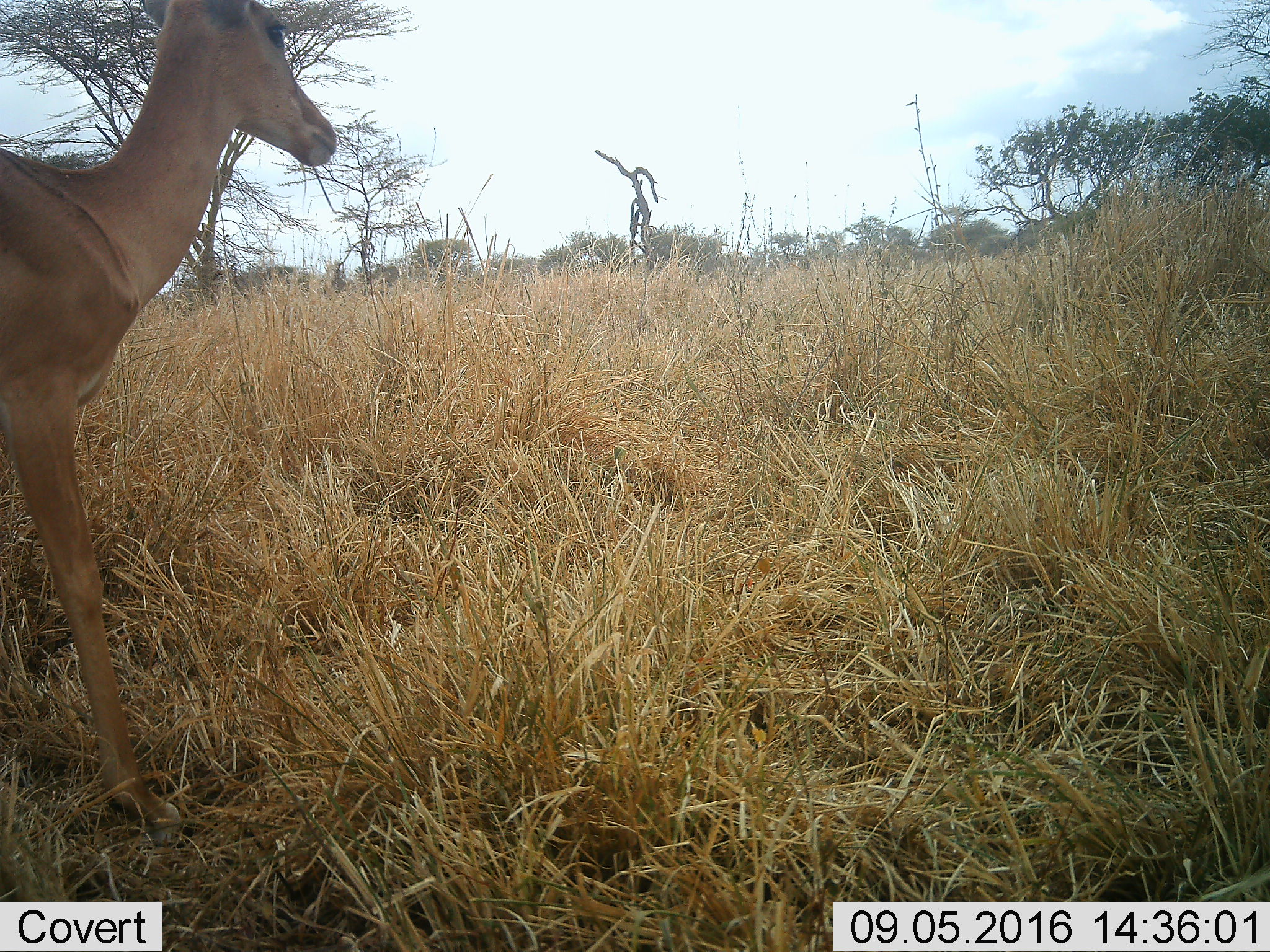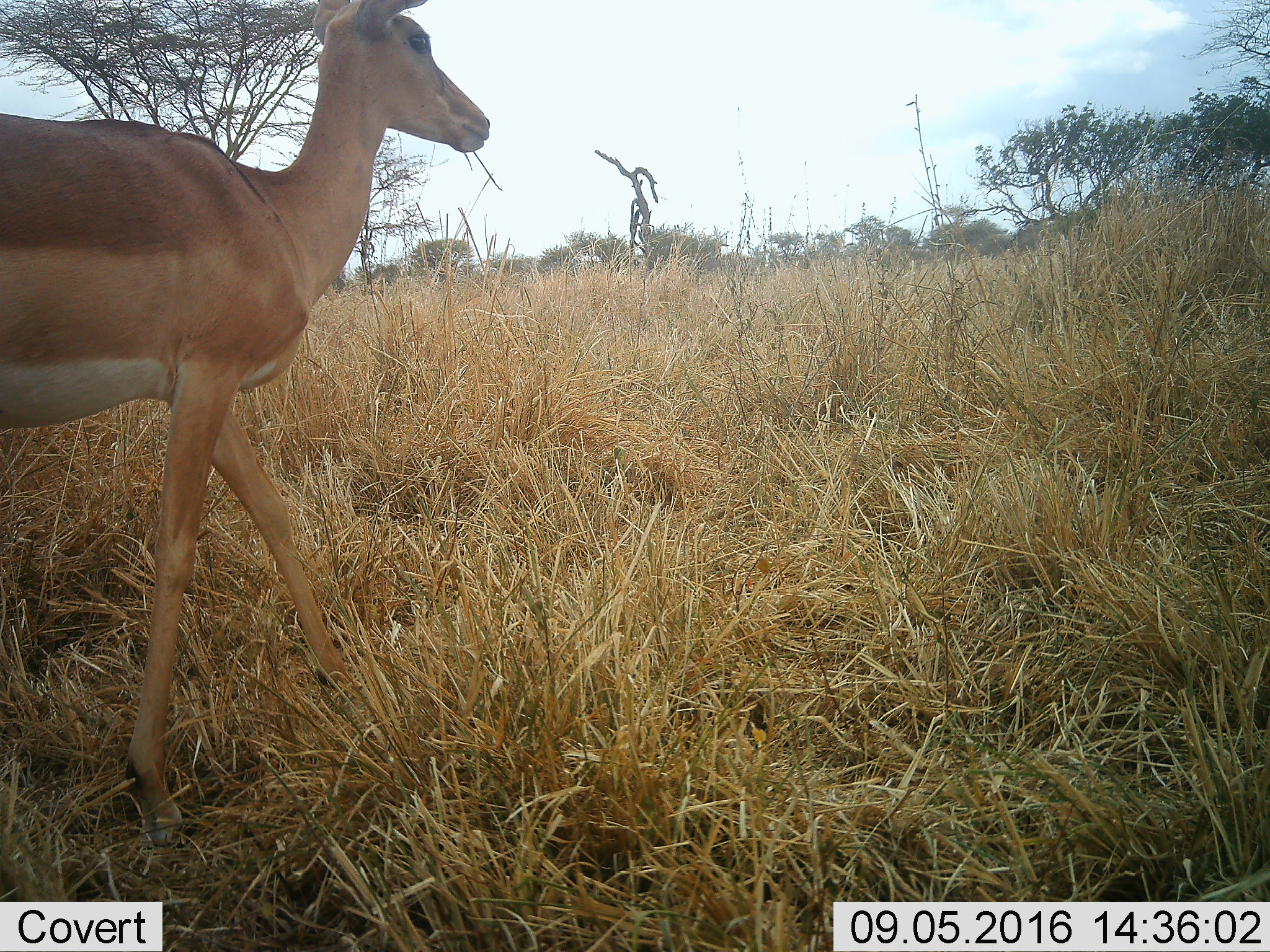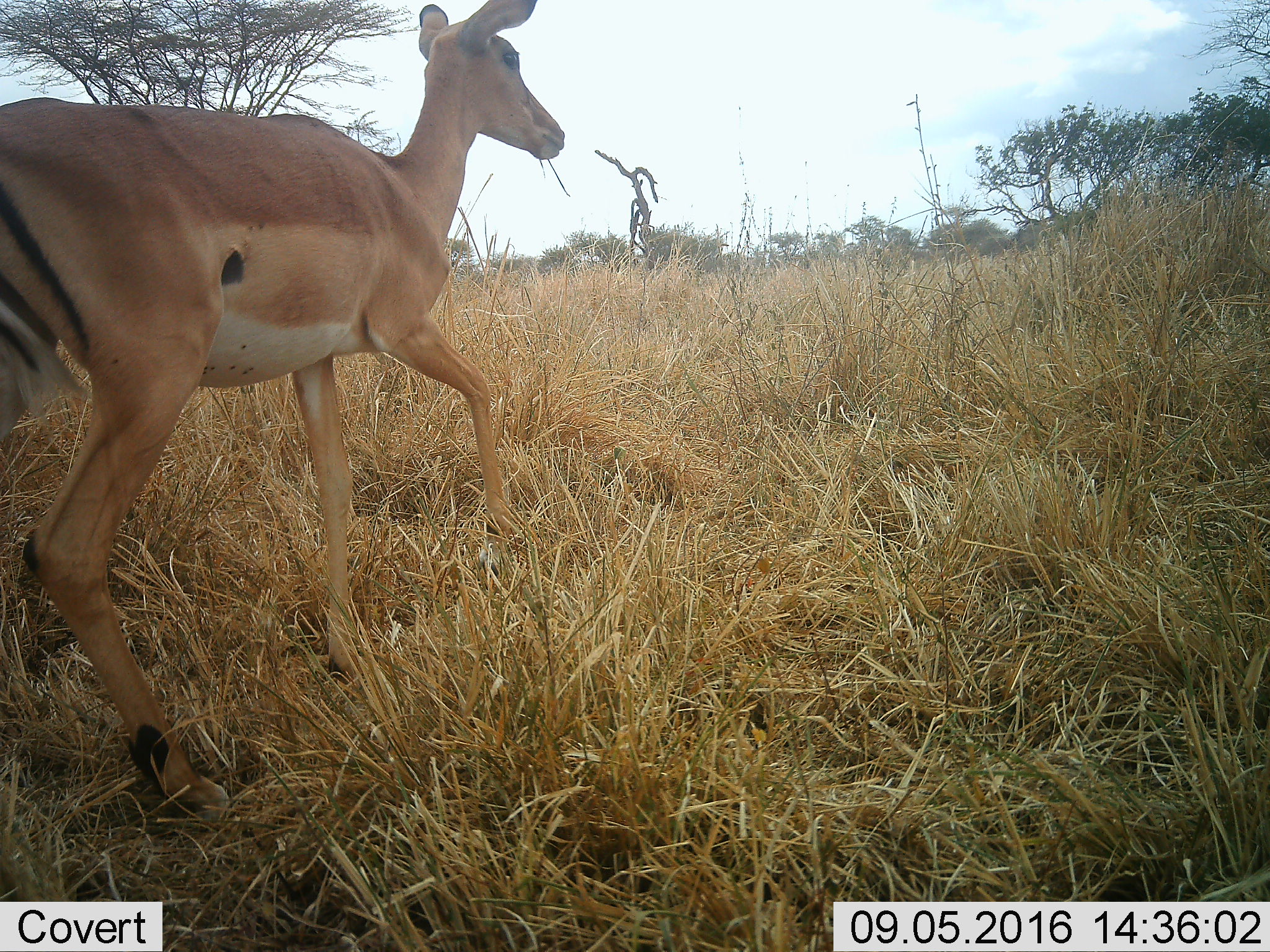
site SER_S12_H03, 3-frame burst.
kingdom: Animalia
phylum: Chordata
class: Mammalia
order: Artiodactyla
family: Bovidae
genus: Aepyceros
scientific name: Aepyceros melampus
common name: impala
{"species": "impala (Aepyceros melampus)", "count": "1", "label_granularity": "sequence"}